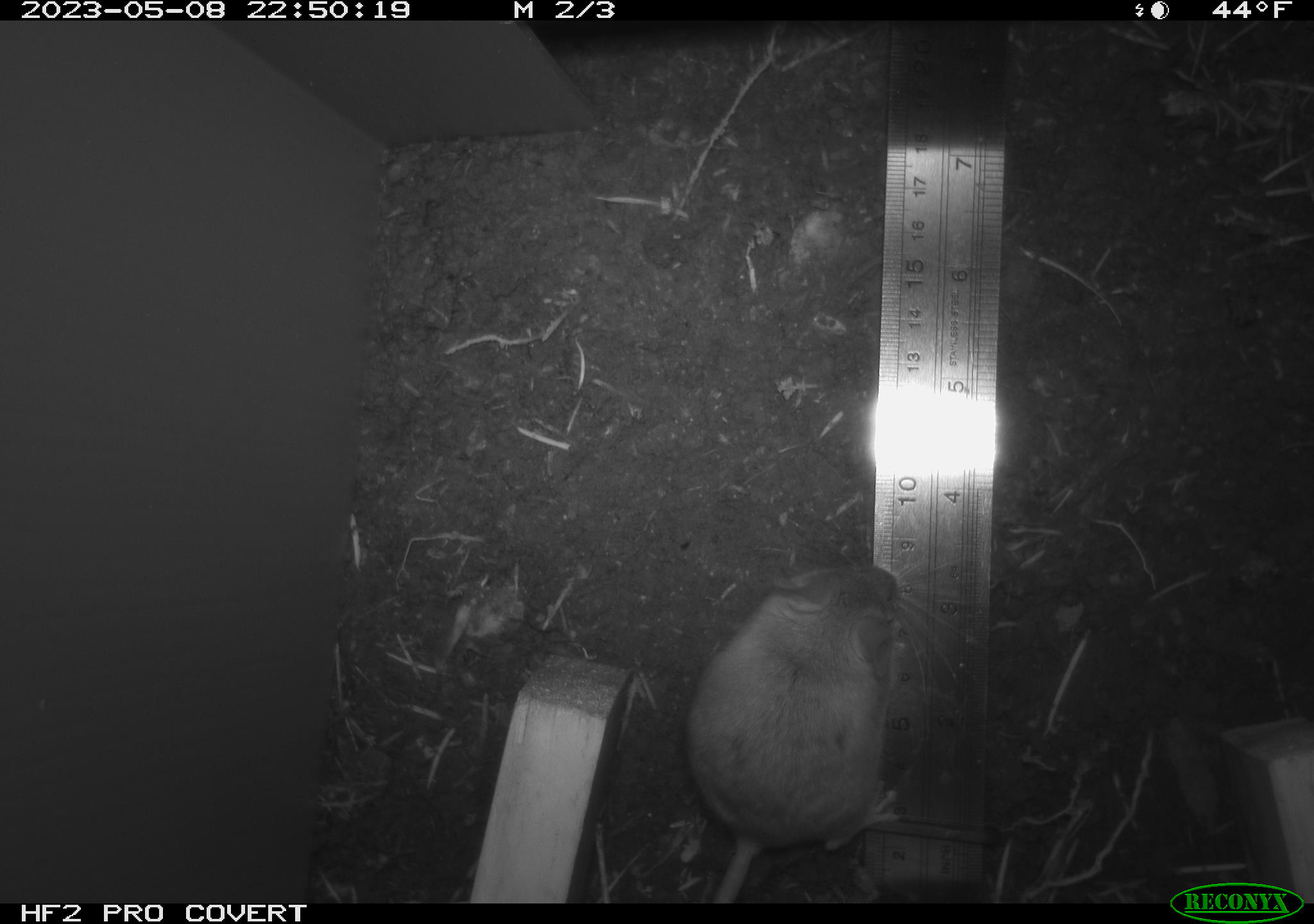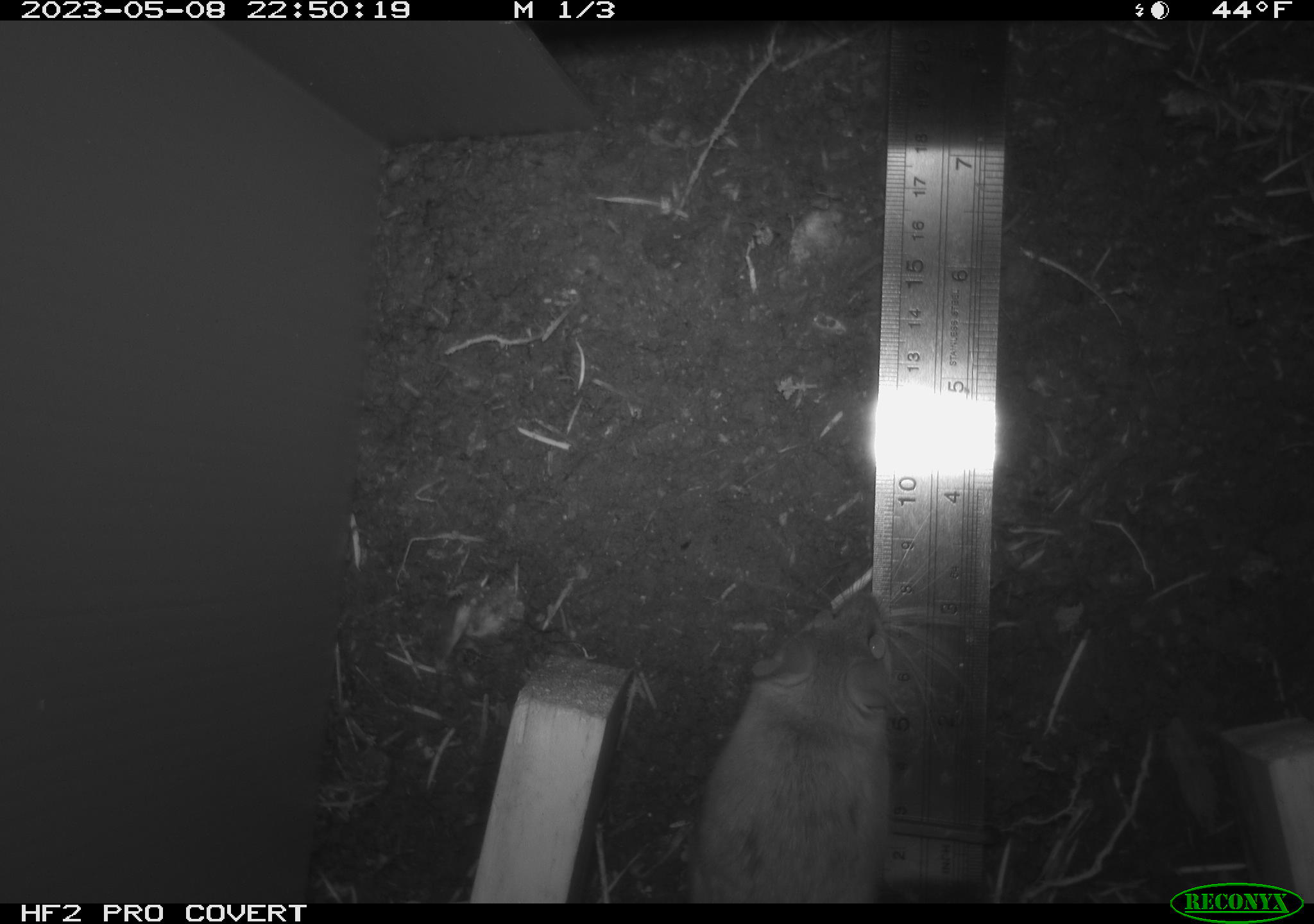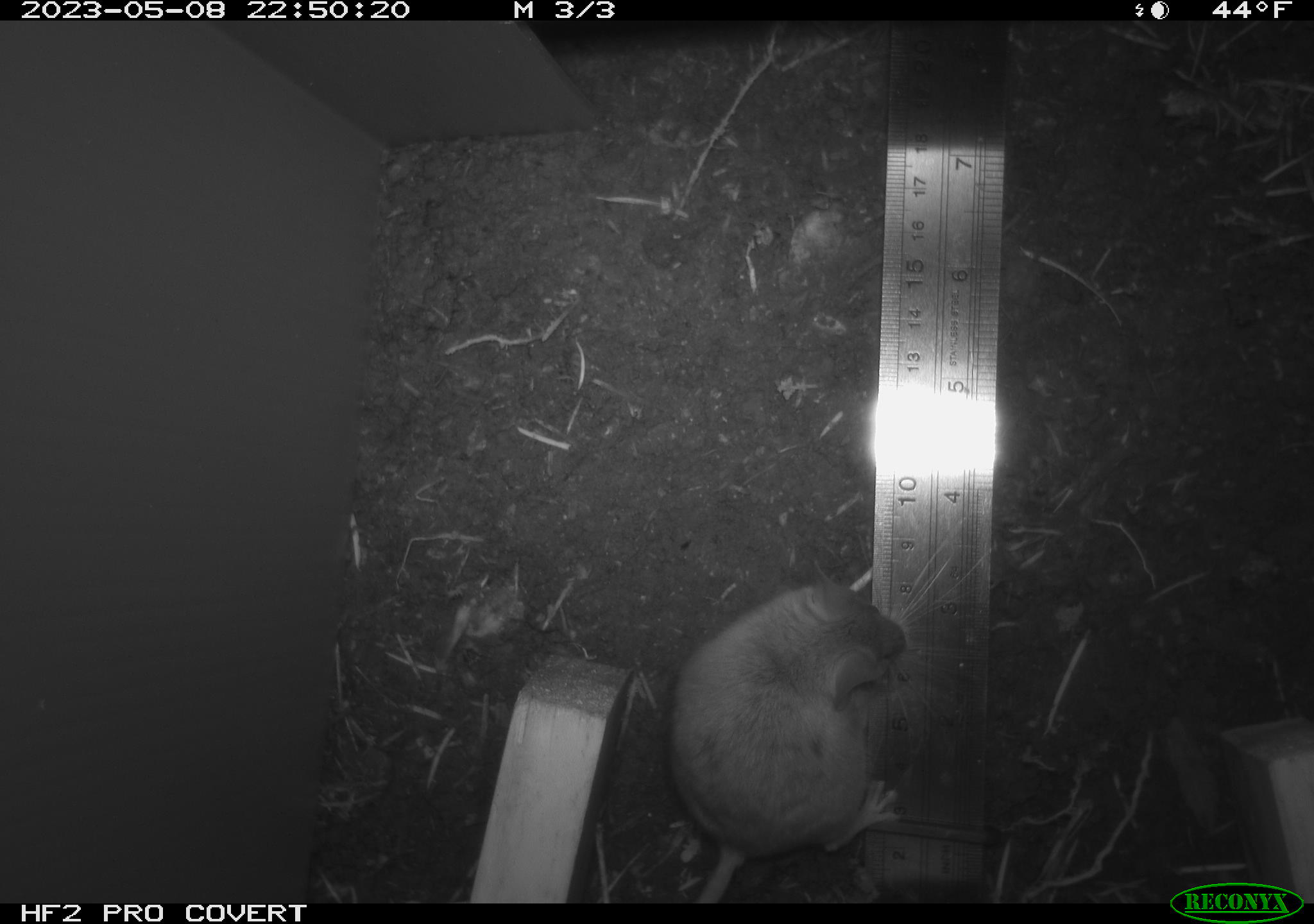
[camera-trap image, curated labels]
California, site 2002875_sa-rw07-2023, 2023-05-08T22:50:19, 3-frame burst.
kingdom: Animalia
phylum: Chordata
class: Mammalia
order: Rodentia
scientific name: Rodentia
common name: mouse species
Mouse species (Rodentia).